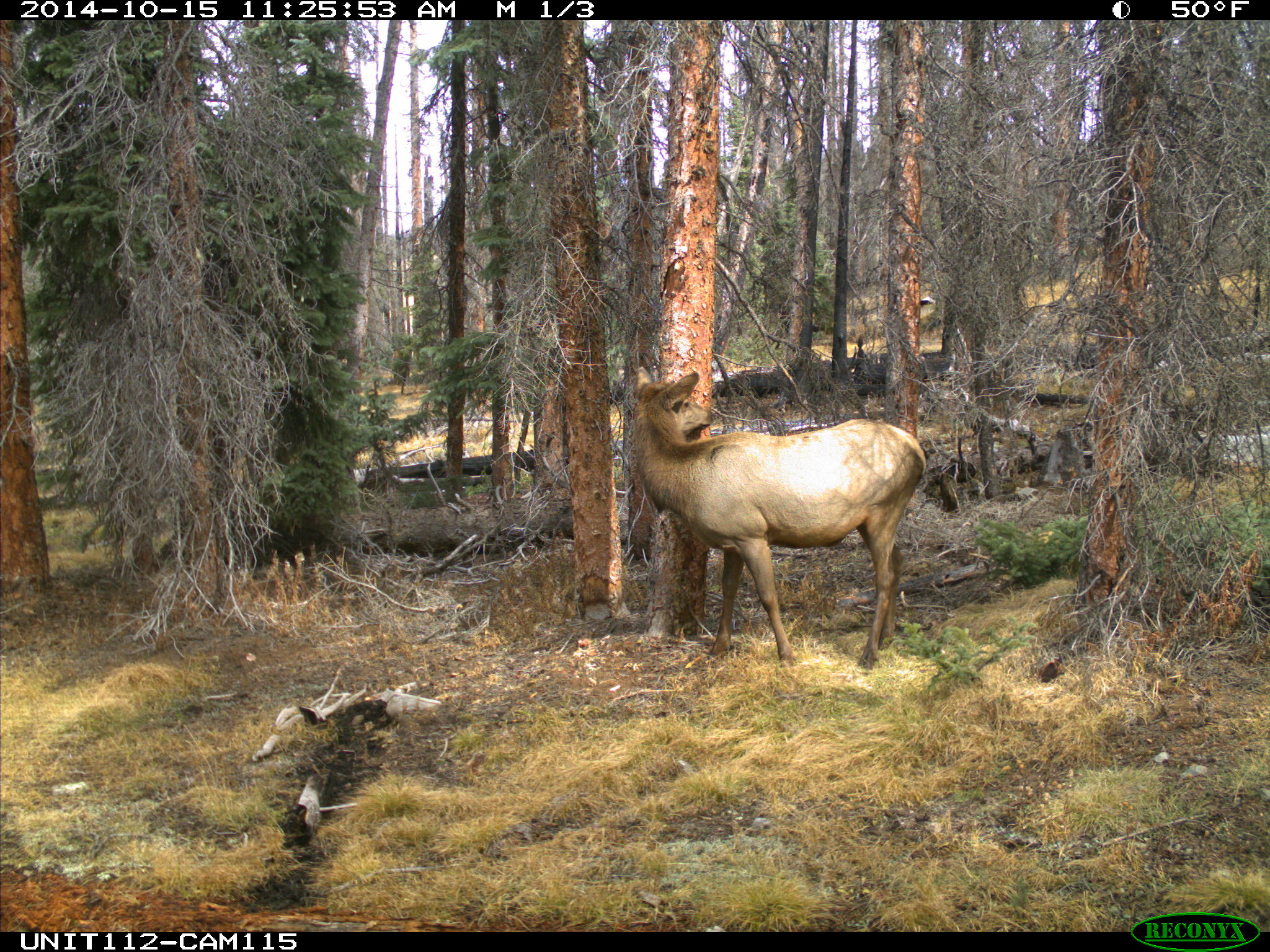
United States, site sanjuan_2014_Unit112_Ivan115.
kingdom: Animalia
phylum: Chordata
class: Mammalia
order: Artiodactyla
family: Cervidae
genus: Cervus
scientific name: Cervus elaphus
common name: red deer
Cervus elaphus (red deer).